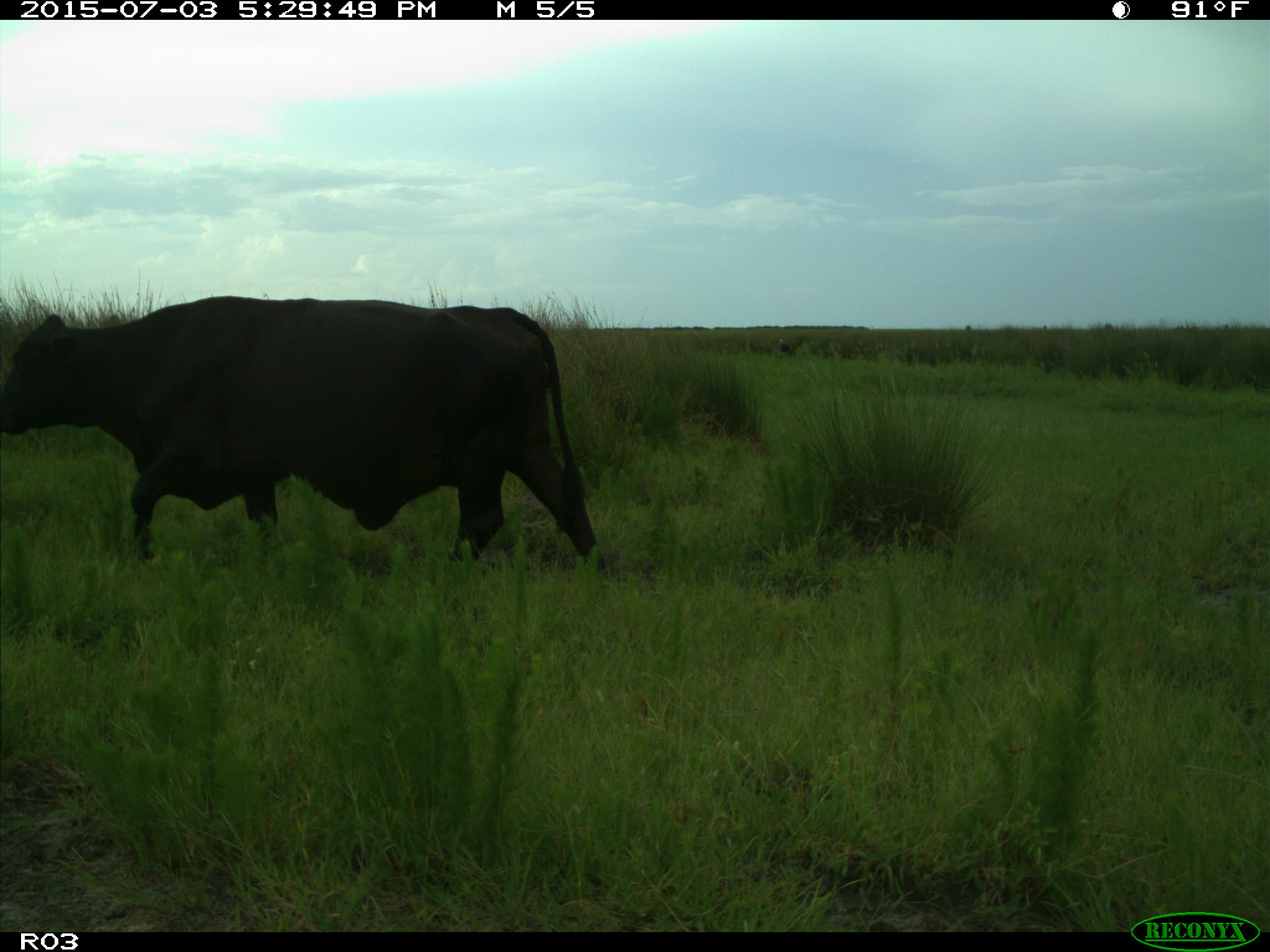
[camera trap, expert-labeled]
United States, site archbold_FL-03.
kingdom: Animalia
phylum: Chordata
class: Mammalia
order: Artiodactyla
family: Bovidae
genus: Bos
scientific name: Bos taurus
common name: domestic cow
Bos taurus (domestic cow).